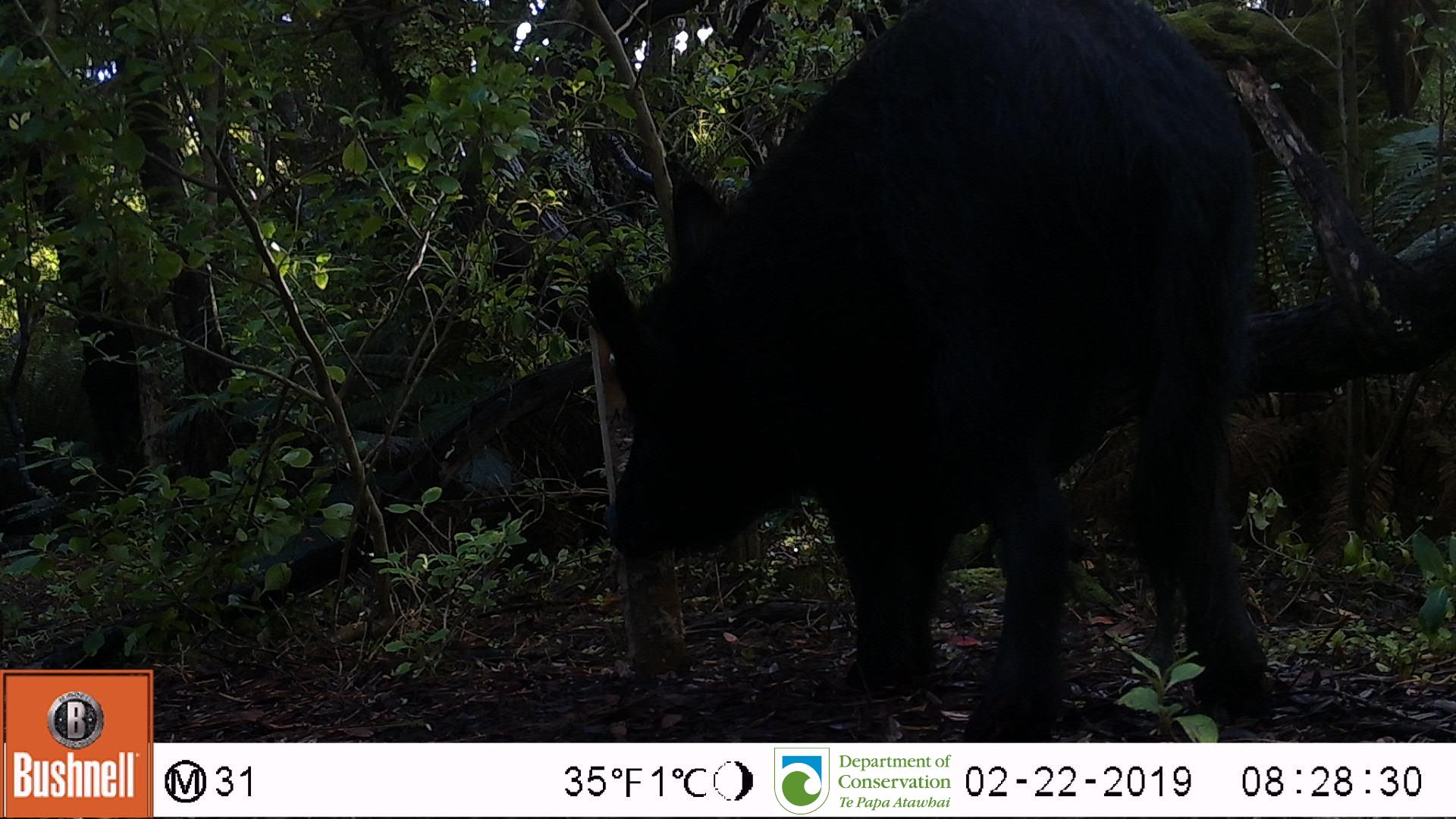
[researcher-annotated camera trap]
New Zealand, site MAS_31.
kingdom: Animalia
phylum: Chordata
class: Mammalia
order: Artiodactyla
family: Suidae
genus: Sus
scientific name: Sus scrofa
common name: pig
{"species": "pig (Sus scrofa)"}